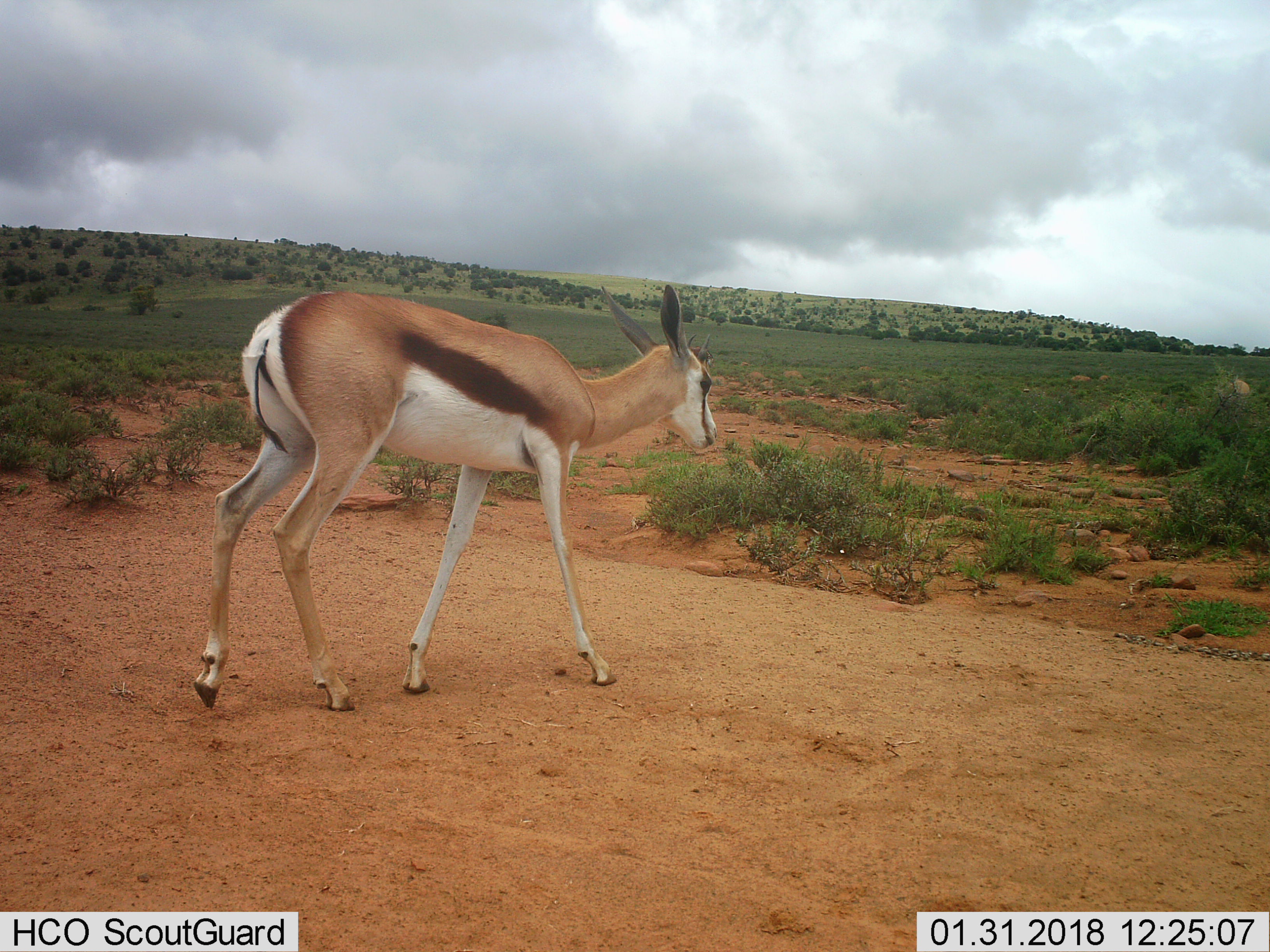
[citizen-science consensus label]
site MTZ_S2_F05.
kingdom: Animalia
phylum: Chordata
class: Mammalia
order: Artiodactyla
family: Bovidae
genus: Antidorcas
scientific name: Antidorcas marsupialis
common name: springbok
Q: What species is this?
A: Springbok (Antidorcas marsupialis).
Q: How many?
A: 1.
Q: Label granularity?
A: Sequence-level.